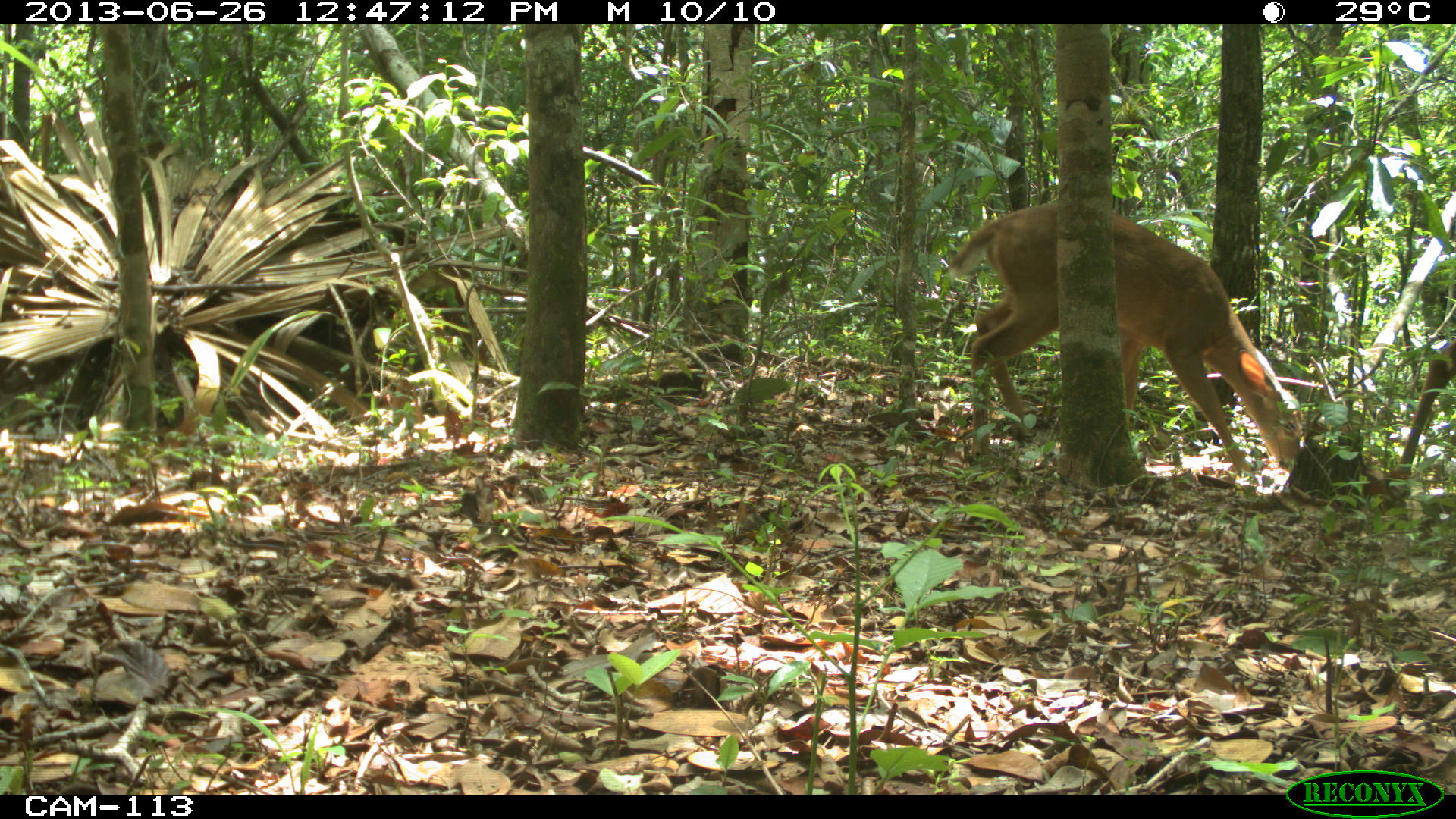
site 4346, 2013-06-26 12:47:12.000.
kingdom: Animalia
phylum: Chordata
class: Mammalia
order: Artiodactyla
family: Cervidae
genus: Odocoileus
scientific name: Odocoileus virginianus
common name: white-tailed deer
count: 2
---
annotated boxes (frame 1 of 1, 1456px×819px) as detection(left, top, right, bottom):
odocoileus virginianus: detection(948, 197, 1303, 470)